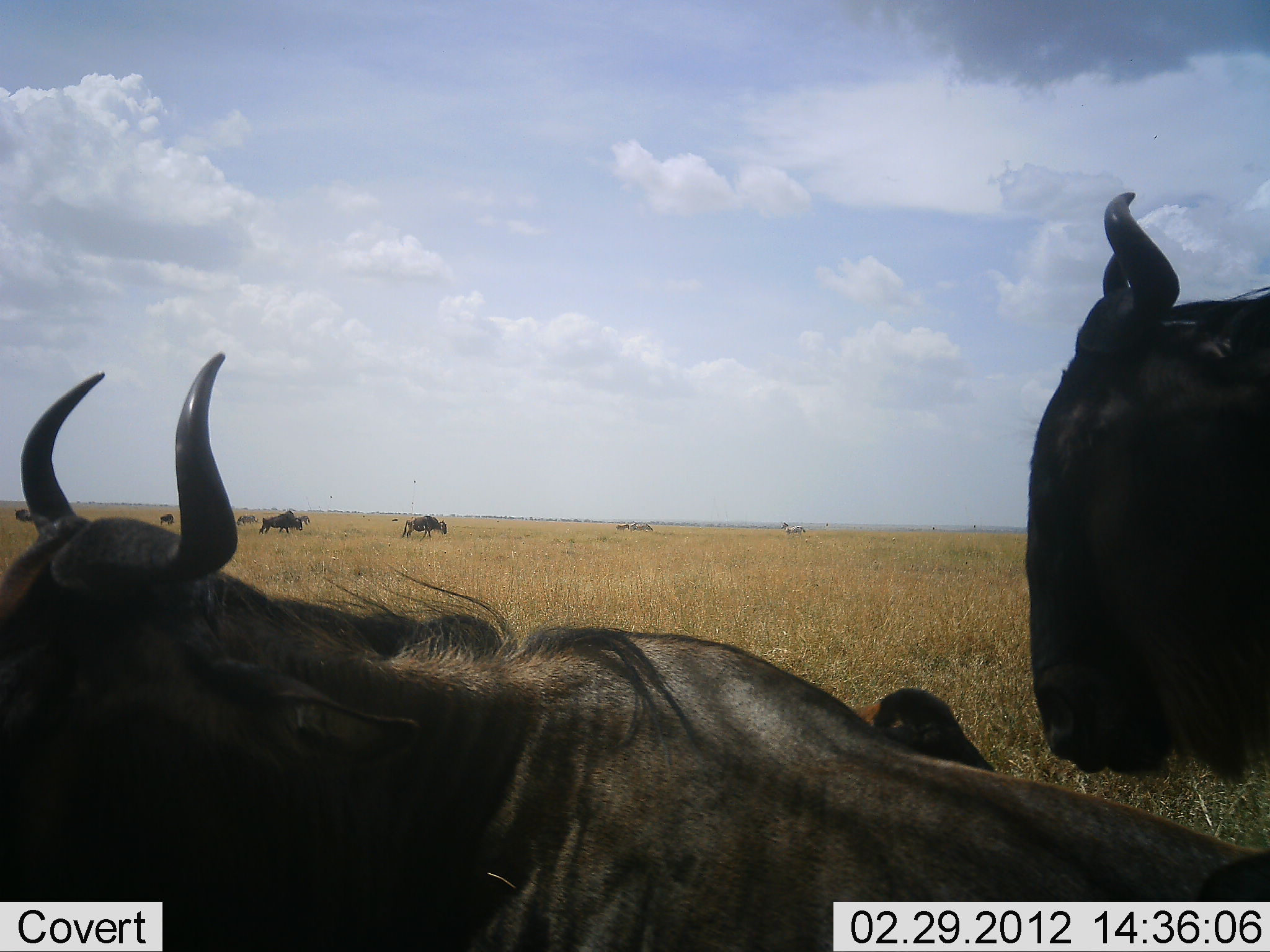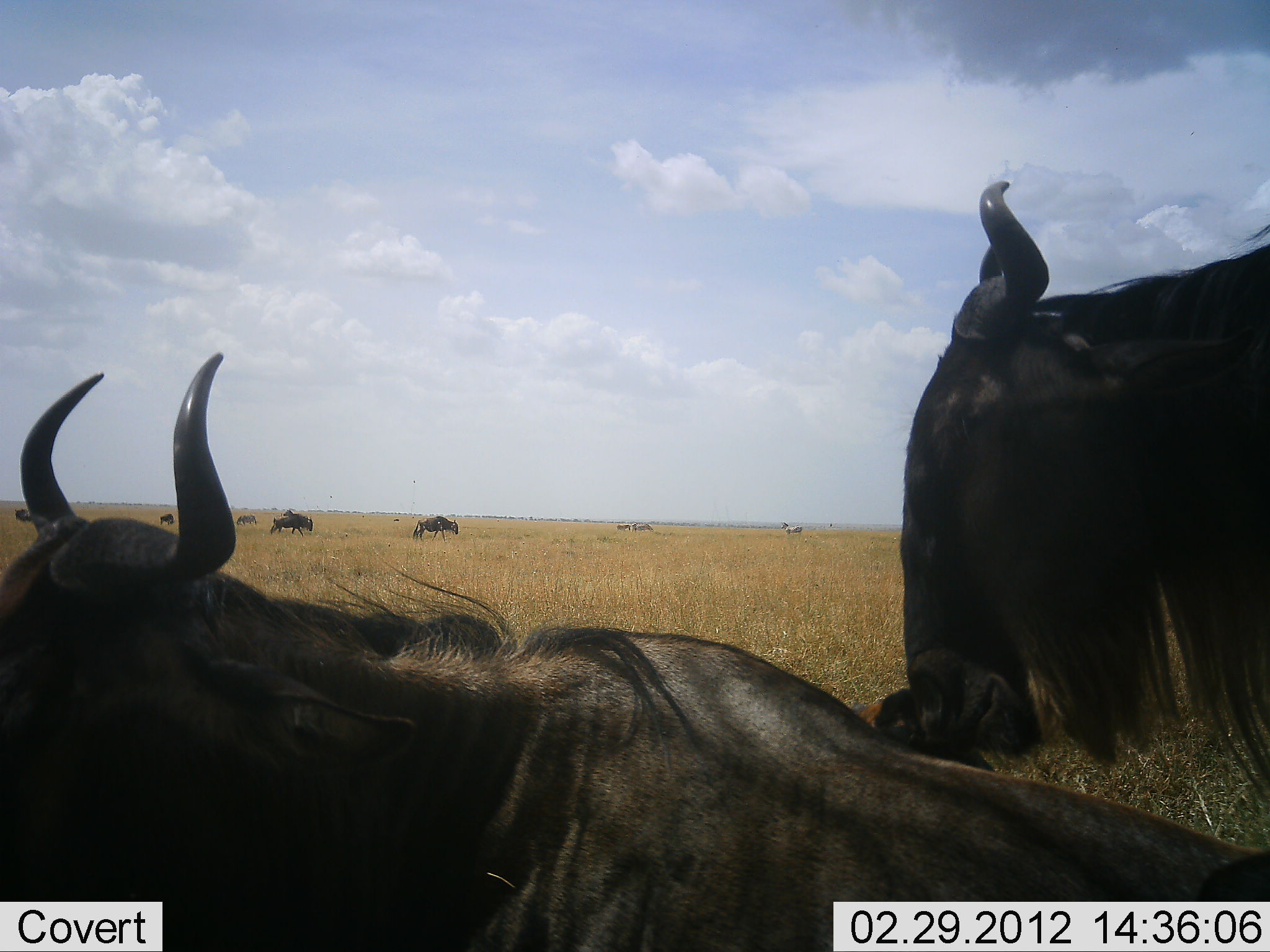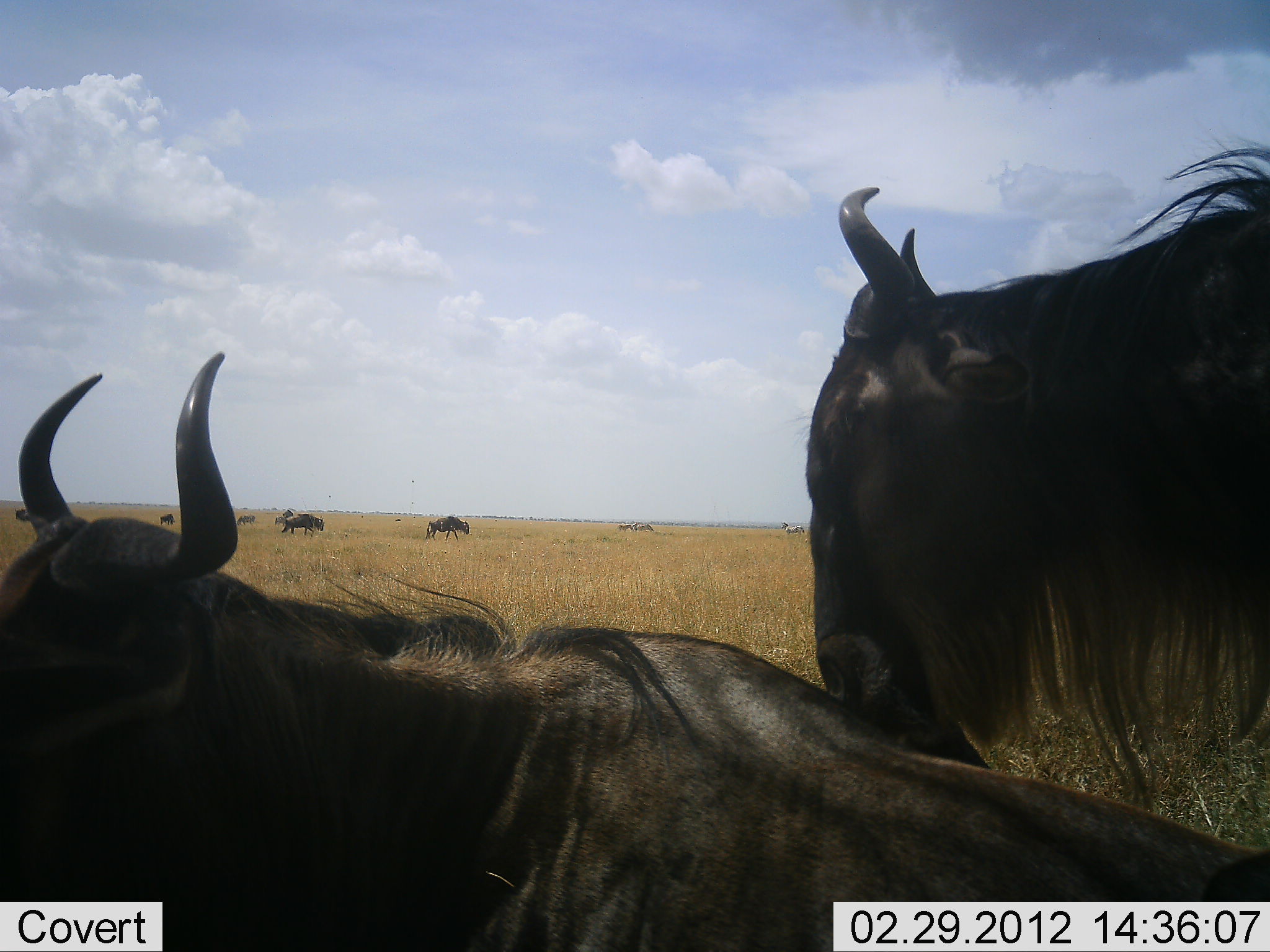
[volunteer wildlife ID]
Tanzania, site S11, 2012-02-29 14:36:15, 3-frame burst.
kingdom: Animalia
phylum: Chordata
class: Mammalia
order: Artiodactyla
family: Bovidae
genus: Connochaetes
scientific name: Connochaetes taurinus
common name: blue wildebeest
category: wildebeest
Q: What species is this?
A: Wildebeest (blue wildebeest) (Connochaetes taurinus).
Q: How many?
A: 10.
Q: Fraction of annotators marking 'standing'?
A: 44%.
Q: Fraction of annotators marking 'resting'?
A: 89%.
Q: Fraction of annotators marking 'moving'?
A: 33%.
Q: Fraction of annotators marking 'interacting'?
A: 0%.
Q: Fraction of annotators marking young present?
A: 17%.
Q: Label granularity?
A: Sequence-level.